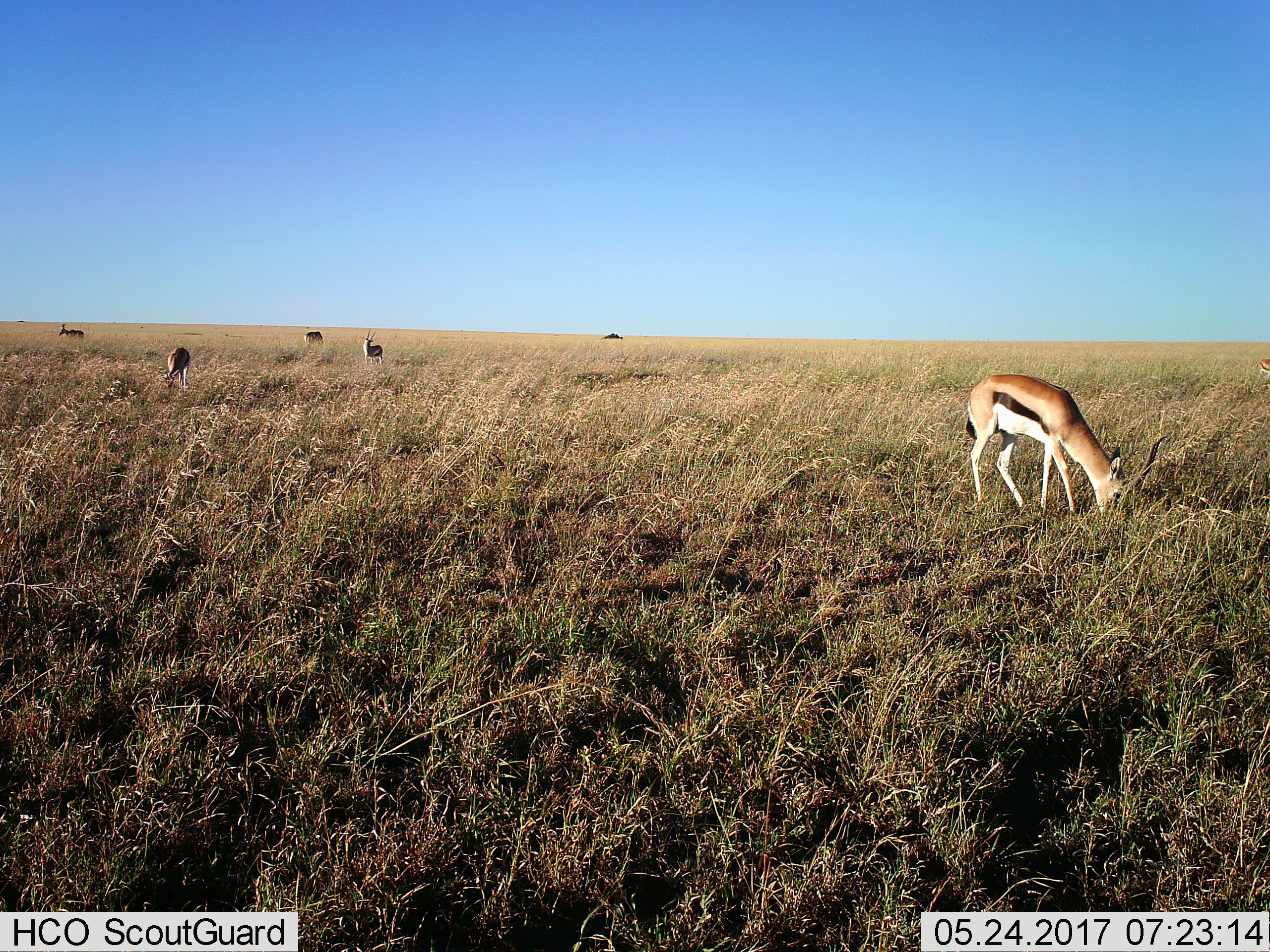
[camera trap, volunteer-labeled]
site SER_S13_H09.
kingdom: Animalia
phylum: Chordata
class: Mammalia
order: Artiodactyla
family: Bovidae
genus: Eudorcas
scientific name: Eudorcas thomsonii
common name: thomson's gazelle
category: gazellethomsons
Gazellethomsons (thomson's gazelle) (Eudorcas thomsonii), count 5. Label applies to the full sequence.